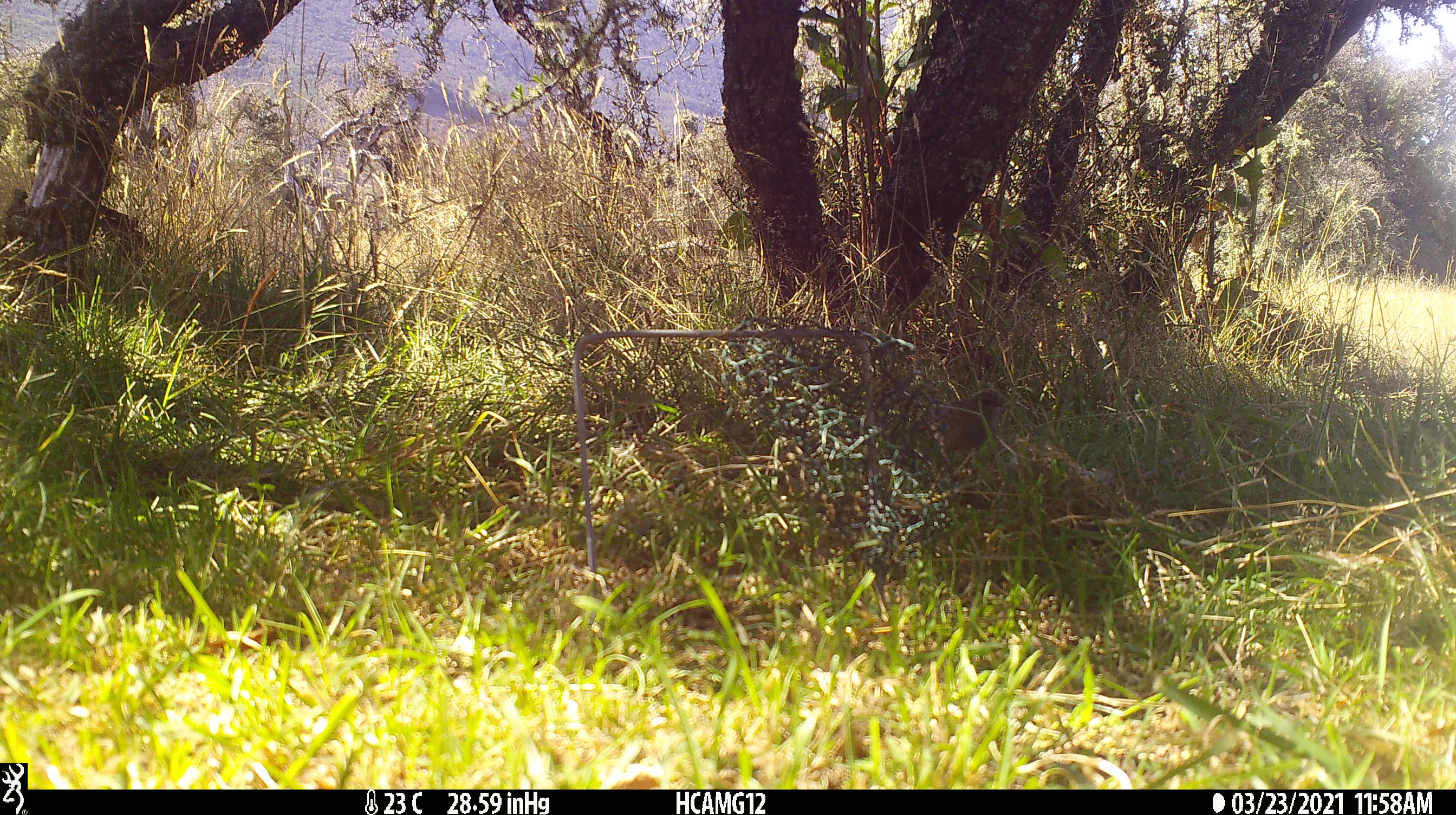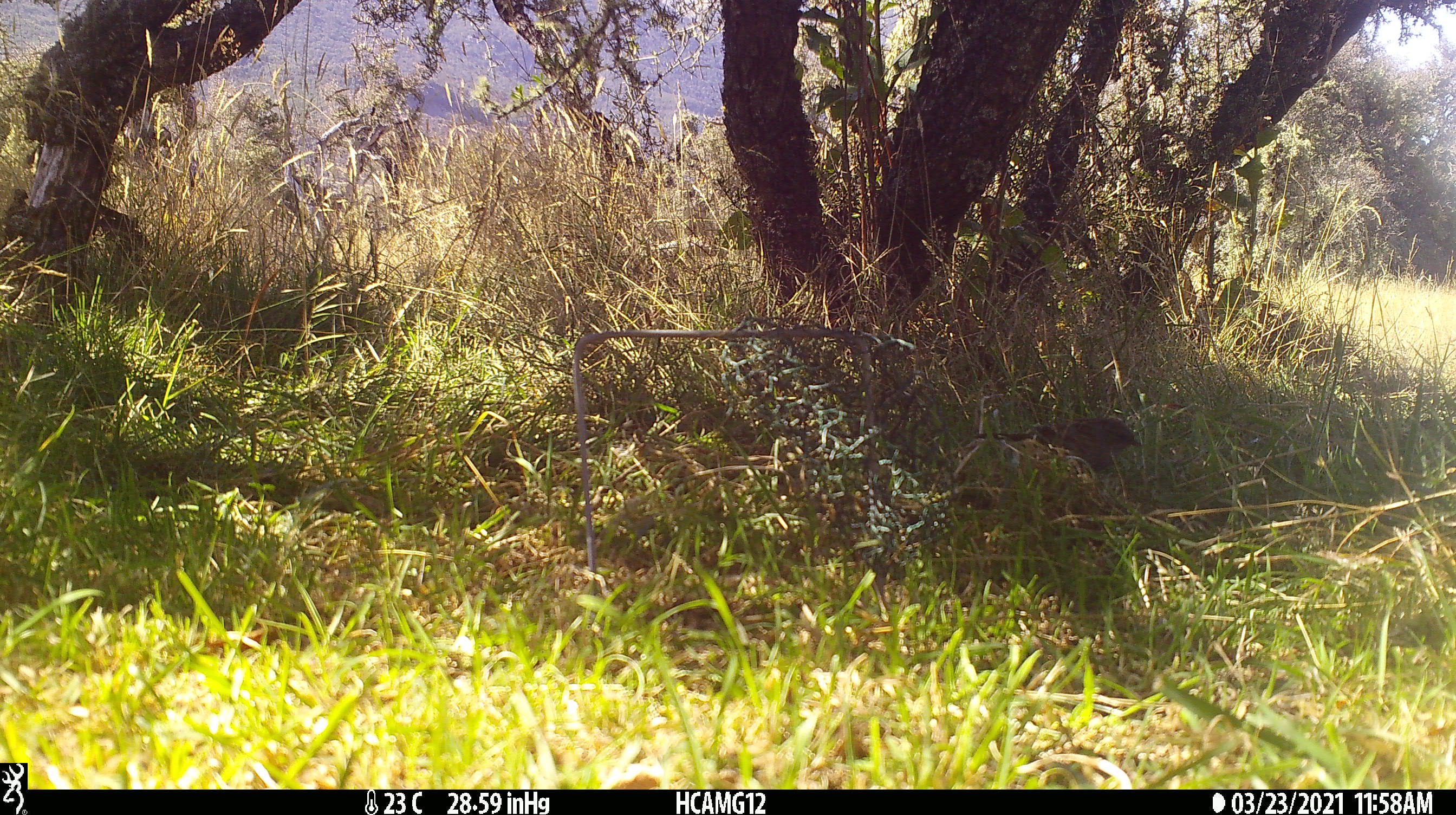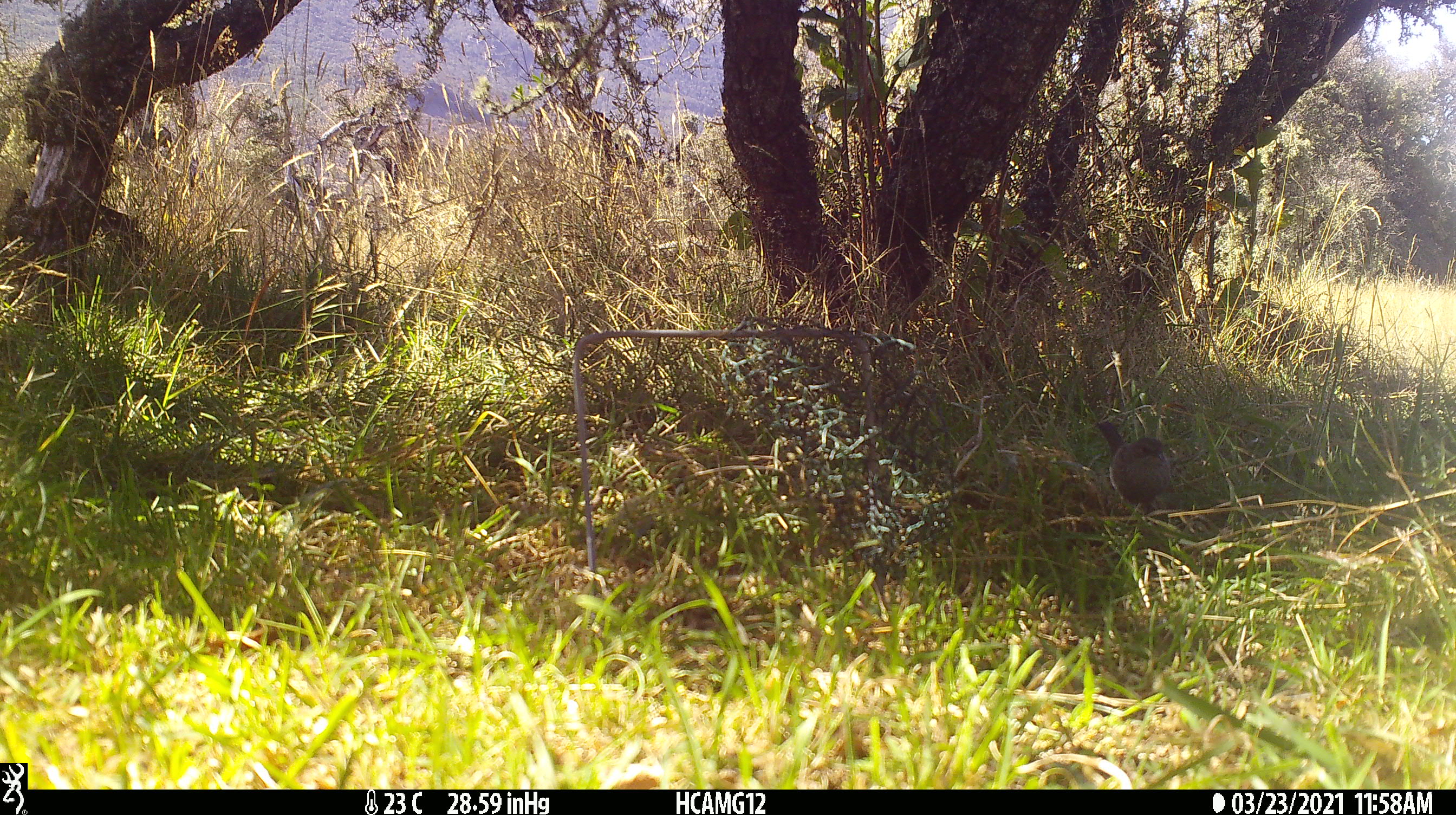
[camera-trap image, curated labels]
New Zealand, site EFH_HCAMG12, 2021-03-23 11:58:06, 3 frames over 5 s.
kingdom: Animalia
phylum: Chordata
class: Aves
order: Passeriformes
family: Prunellidae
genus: Prunella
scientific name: Prunella modularis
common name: dunnock